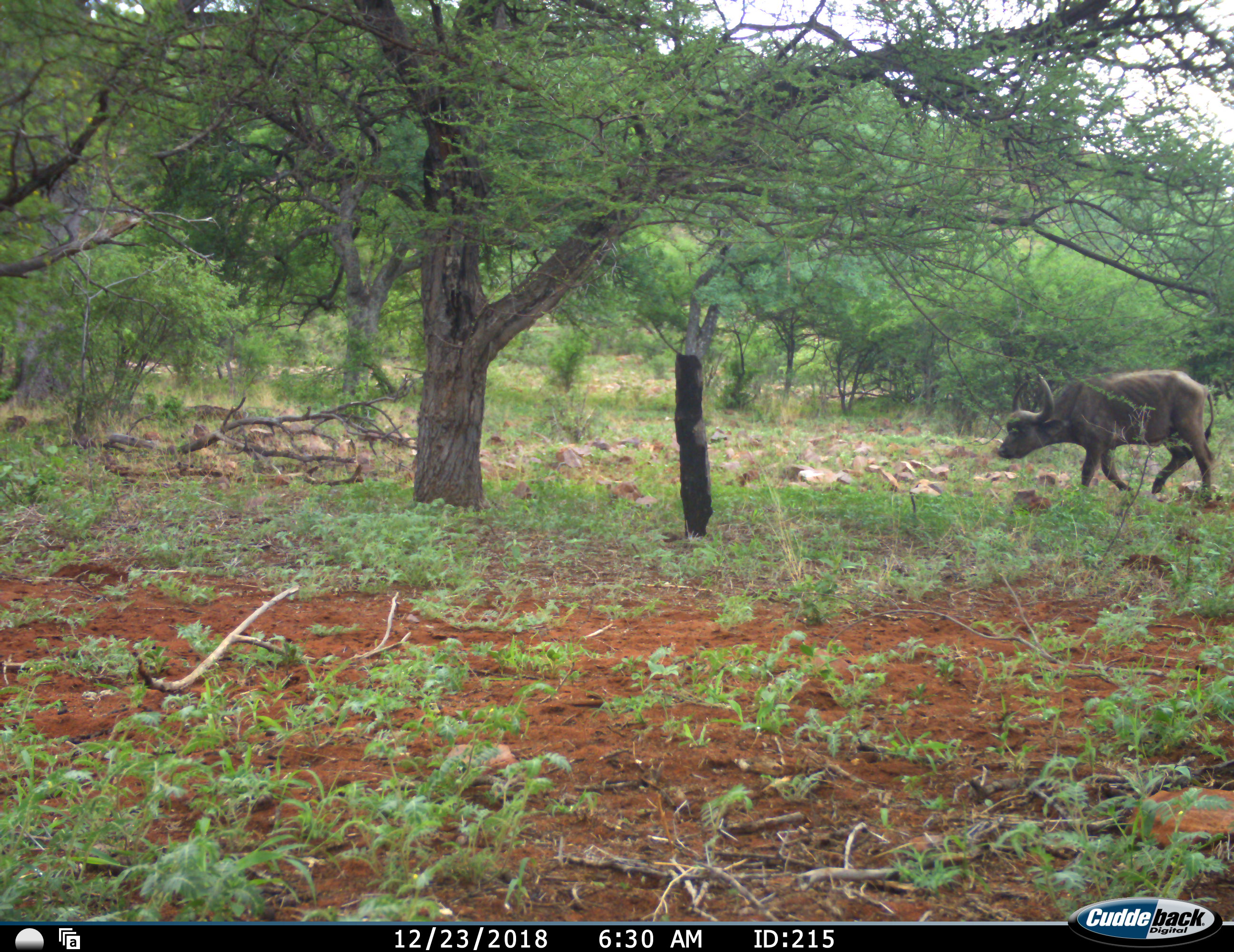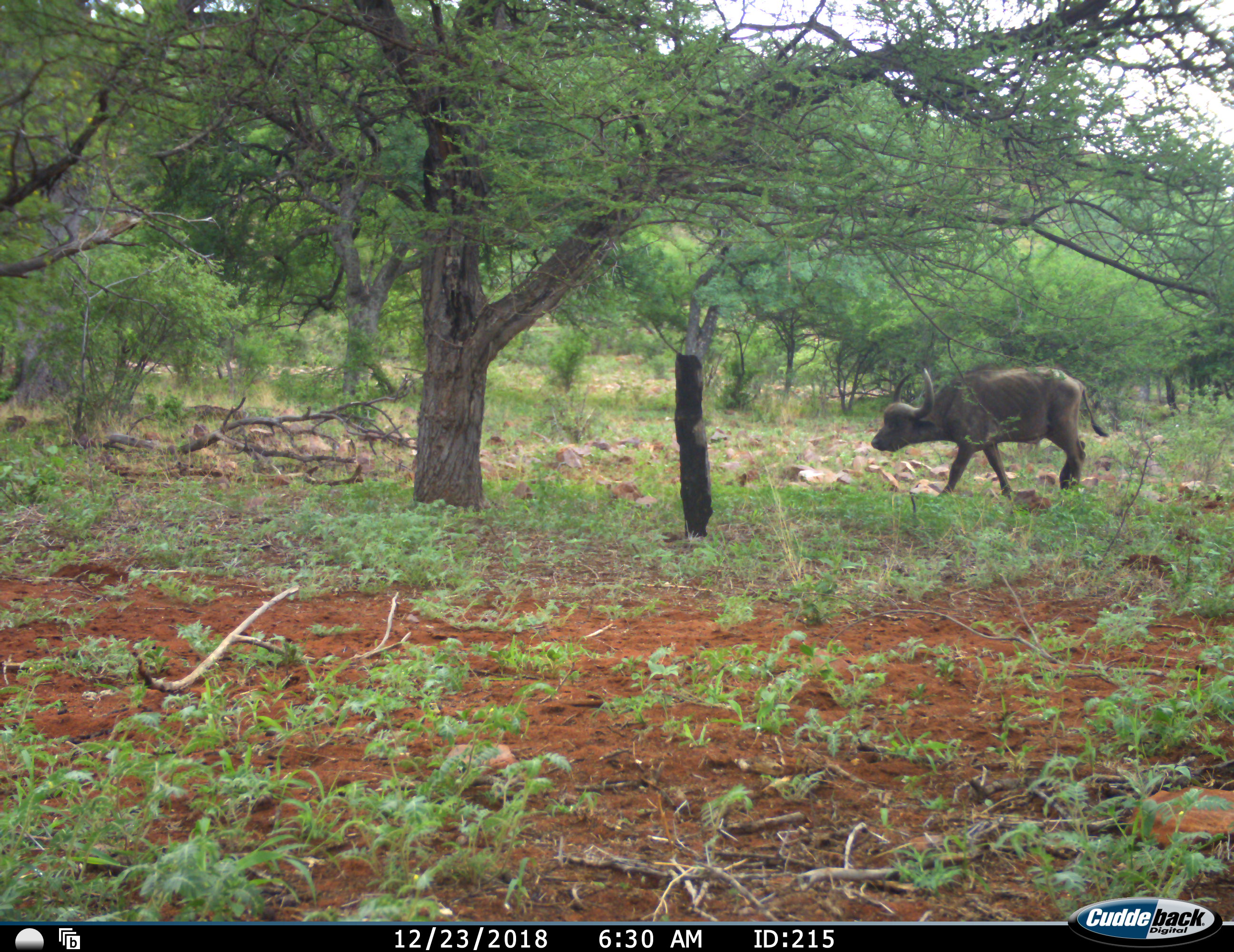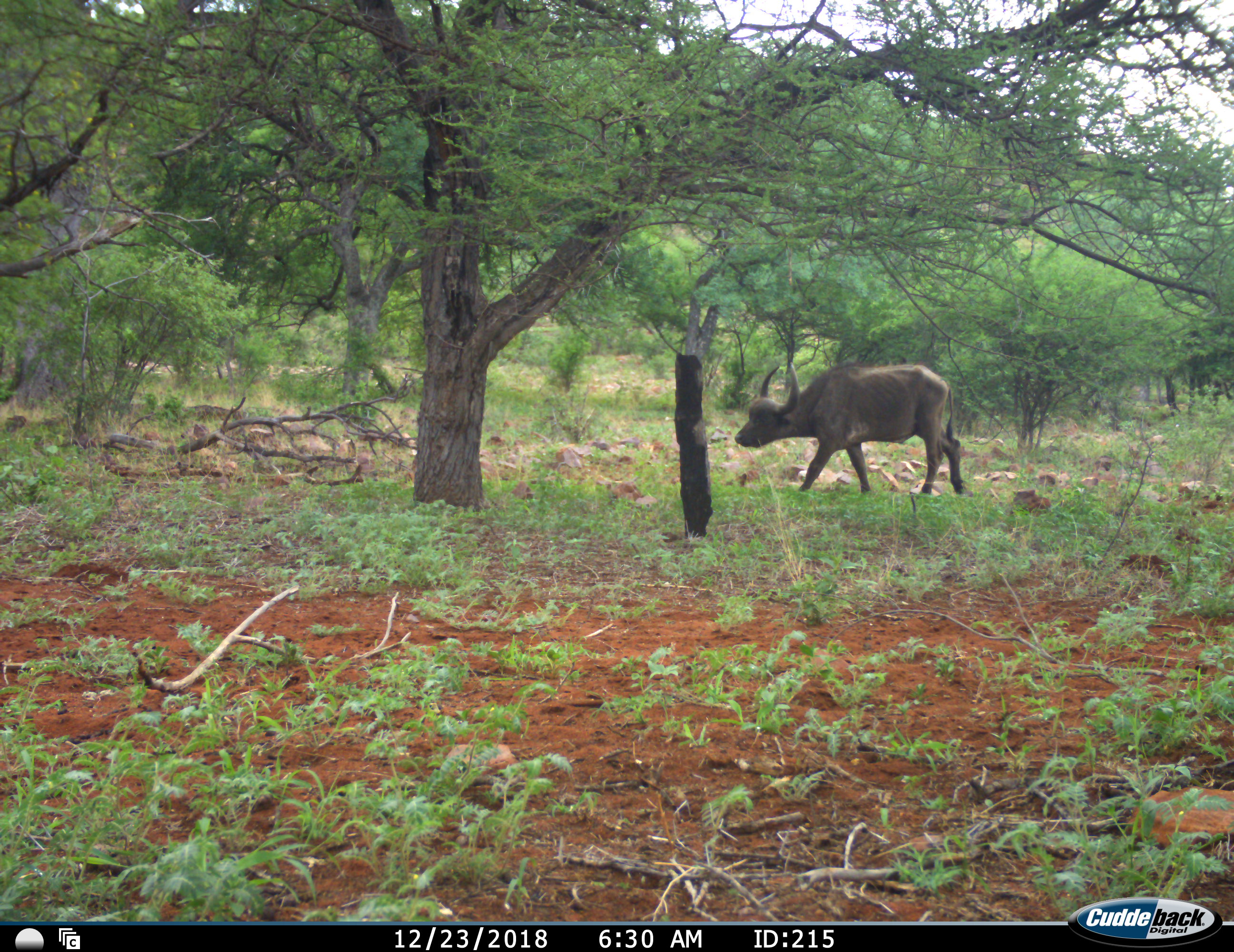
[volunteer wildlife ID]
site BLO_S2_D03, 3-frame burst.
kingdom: Animalia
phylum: Chordata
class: Mammalia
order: Artiodactyla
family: Bovidae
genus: Syncerus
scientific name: Syncerus caffer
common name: african buffalo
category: buffalo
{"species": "buffalo (african buffalo) (Syncerus caffer)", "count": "1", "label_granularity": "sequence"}